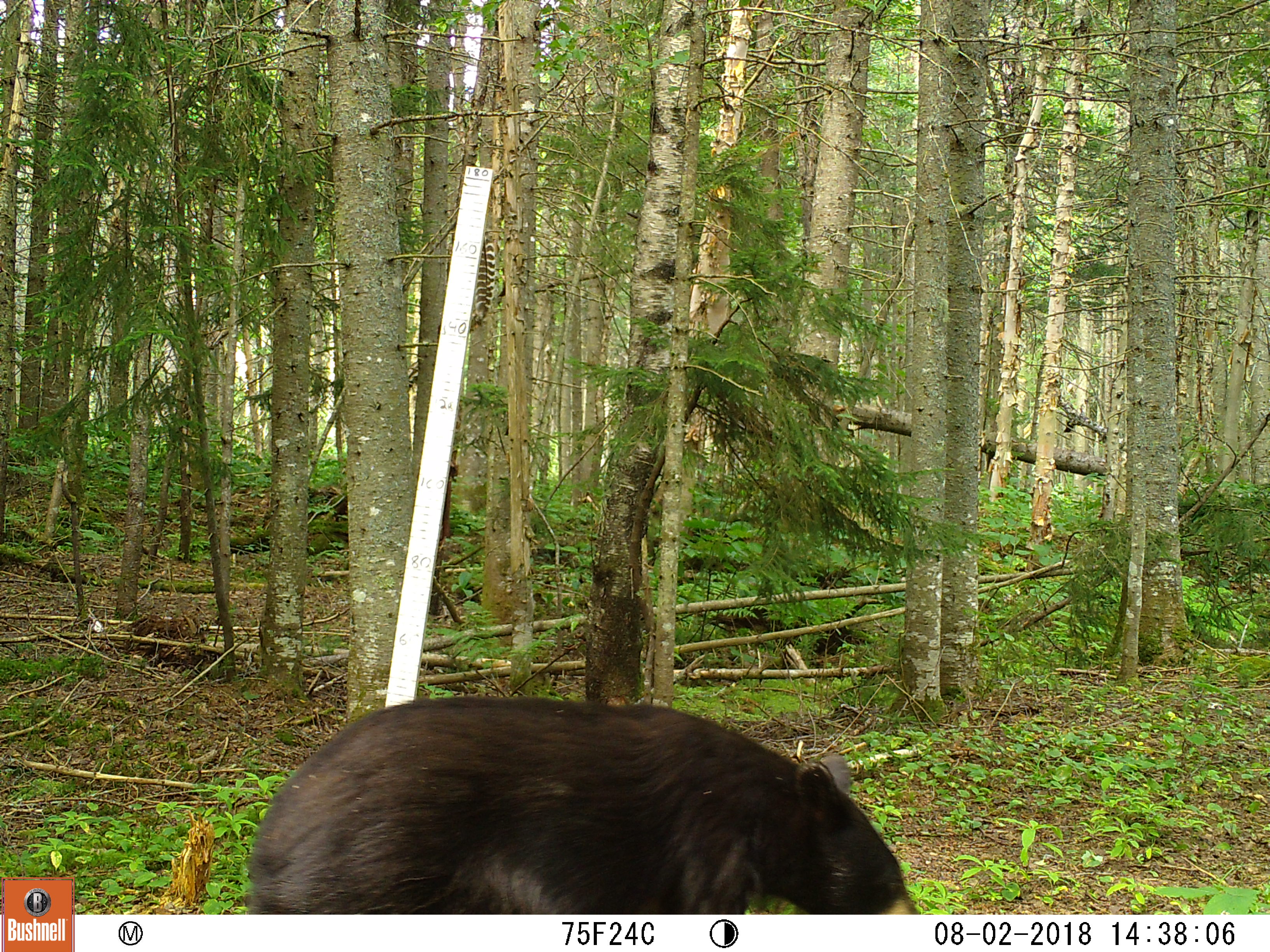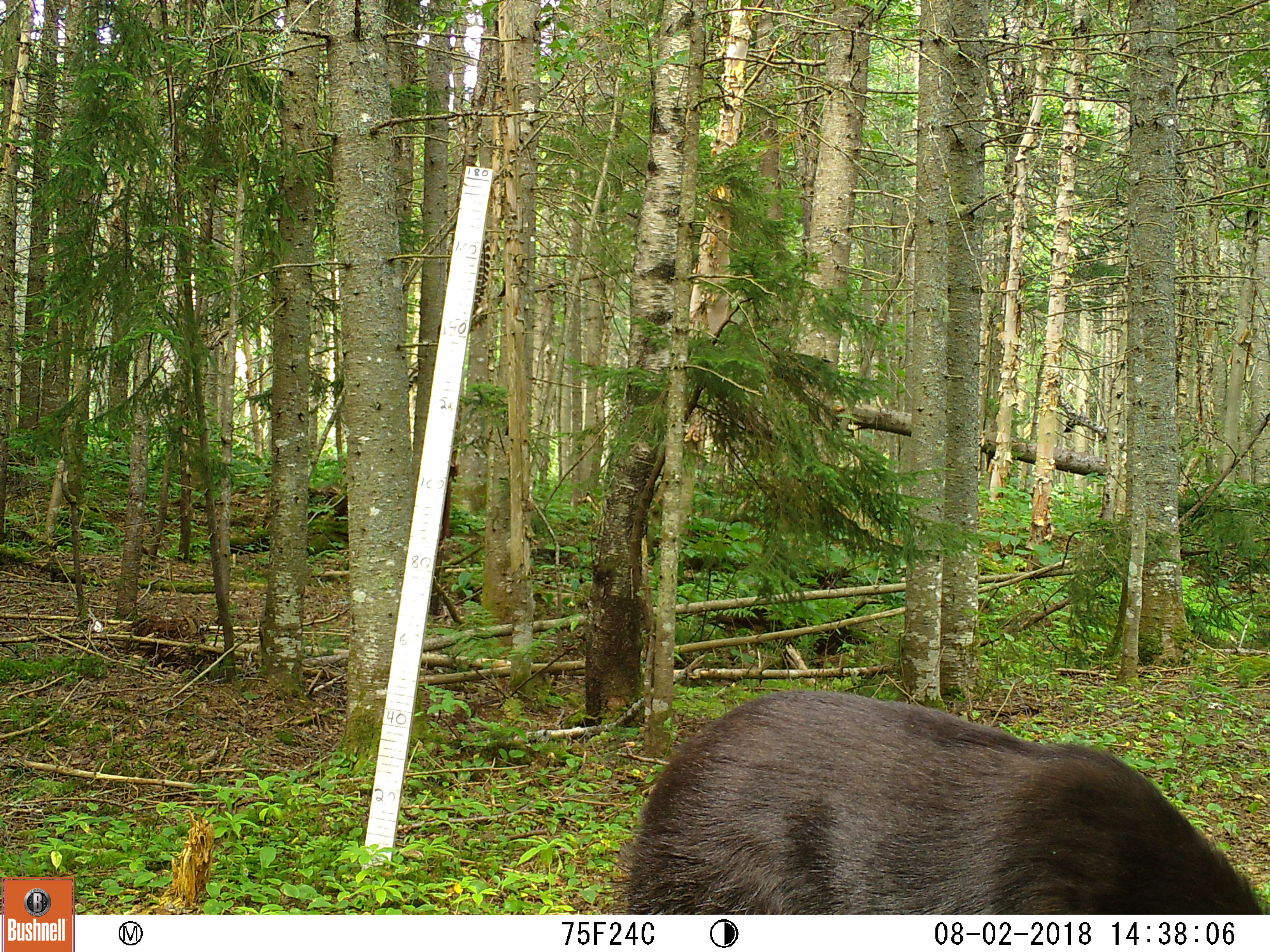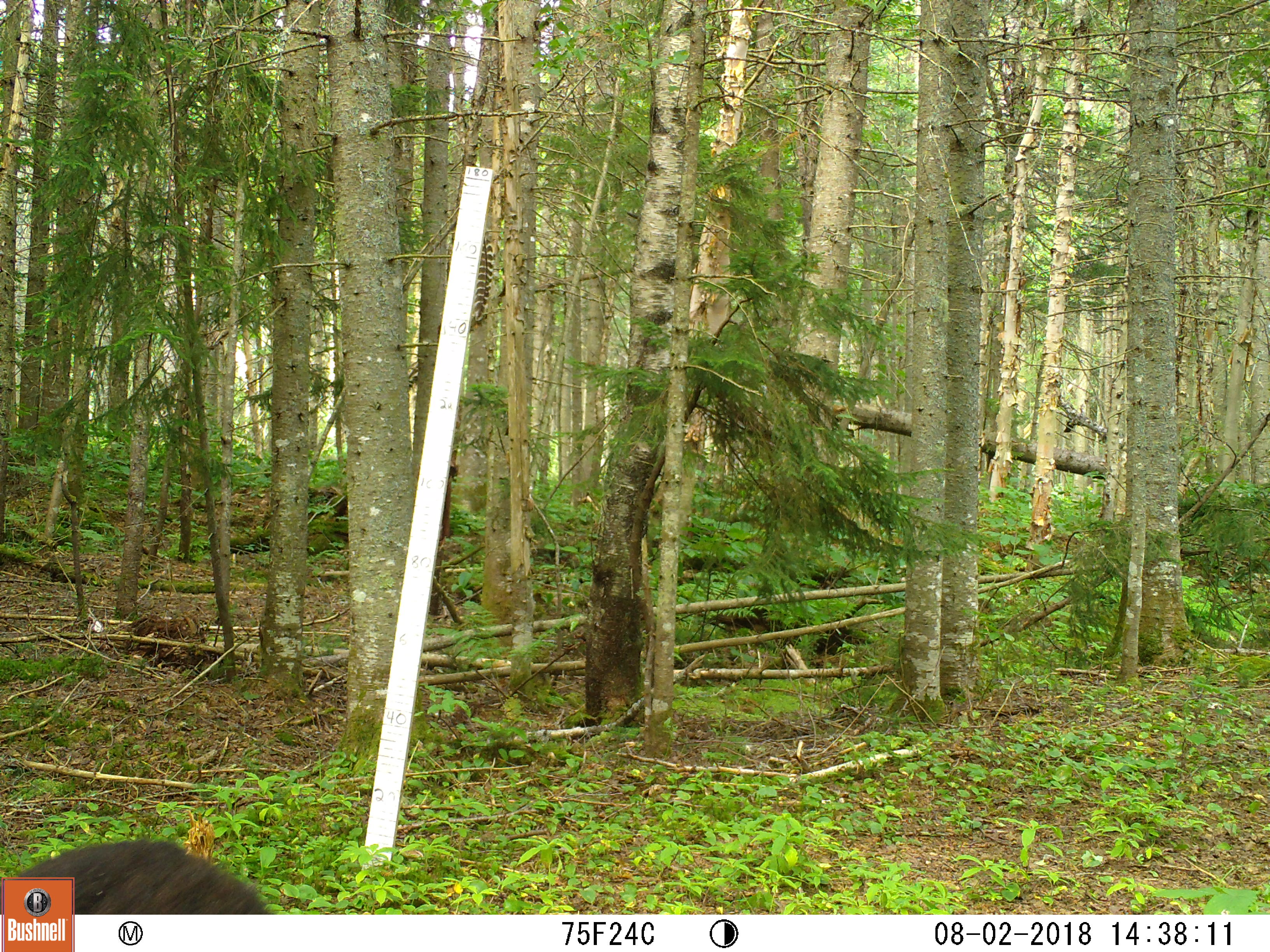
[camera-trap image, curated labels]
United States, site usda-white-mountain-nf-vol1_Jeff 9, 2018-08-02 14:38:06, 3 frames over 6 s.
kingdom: Animalia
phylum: Chordata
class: Mammalia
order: Carnivora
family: Ursidae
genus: Ursus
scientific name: Ursus americanus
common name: black bear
Black bear (Ursus americanus).